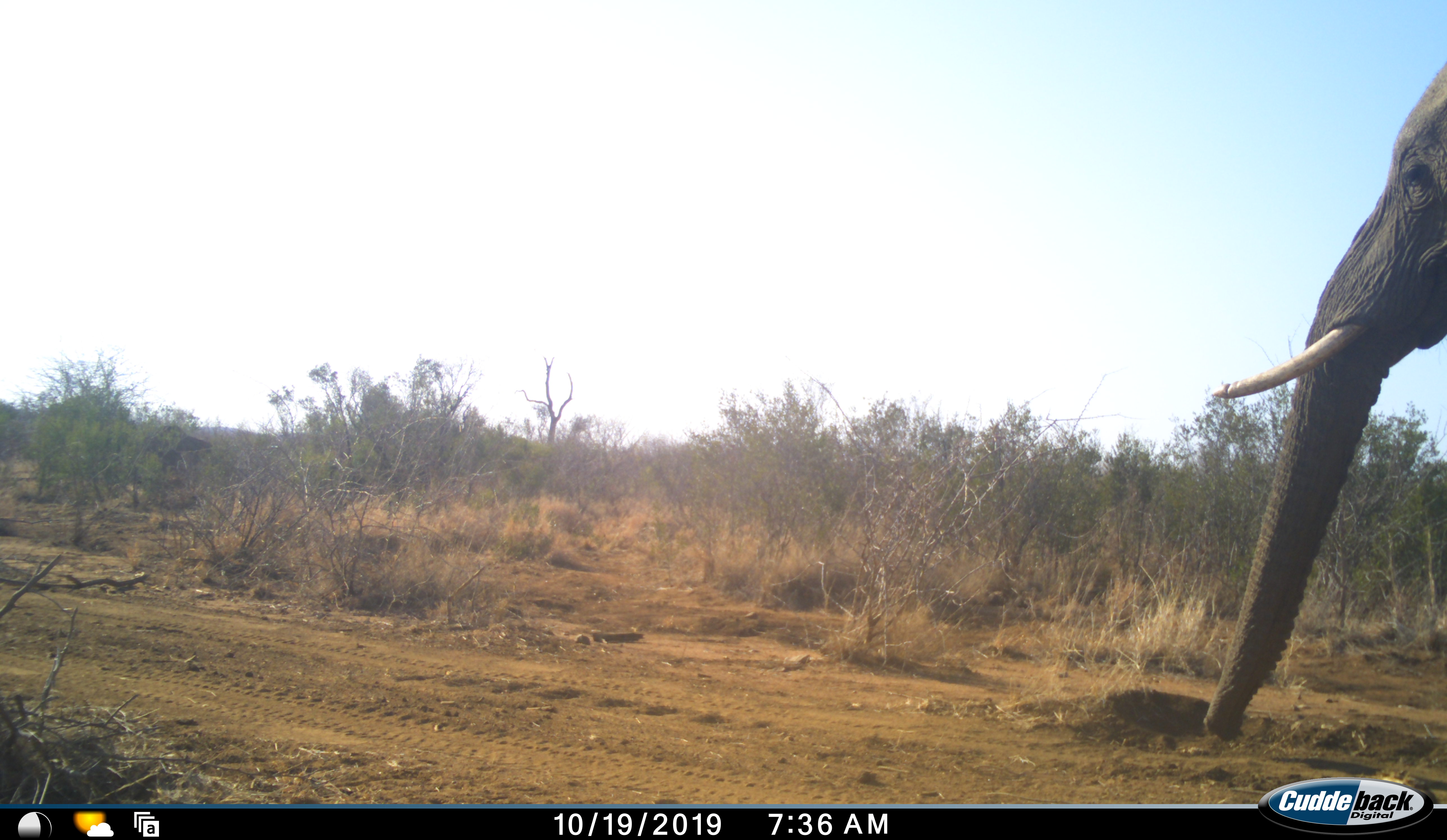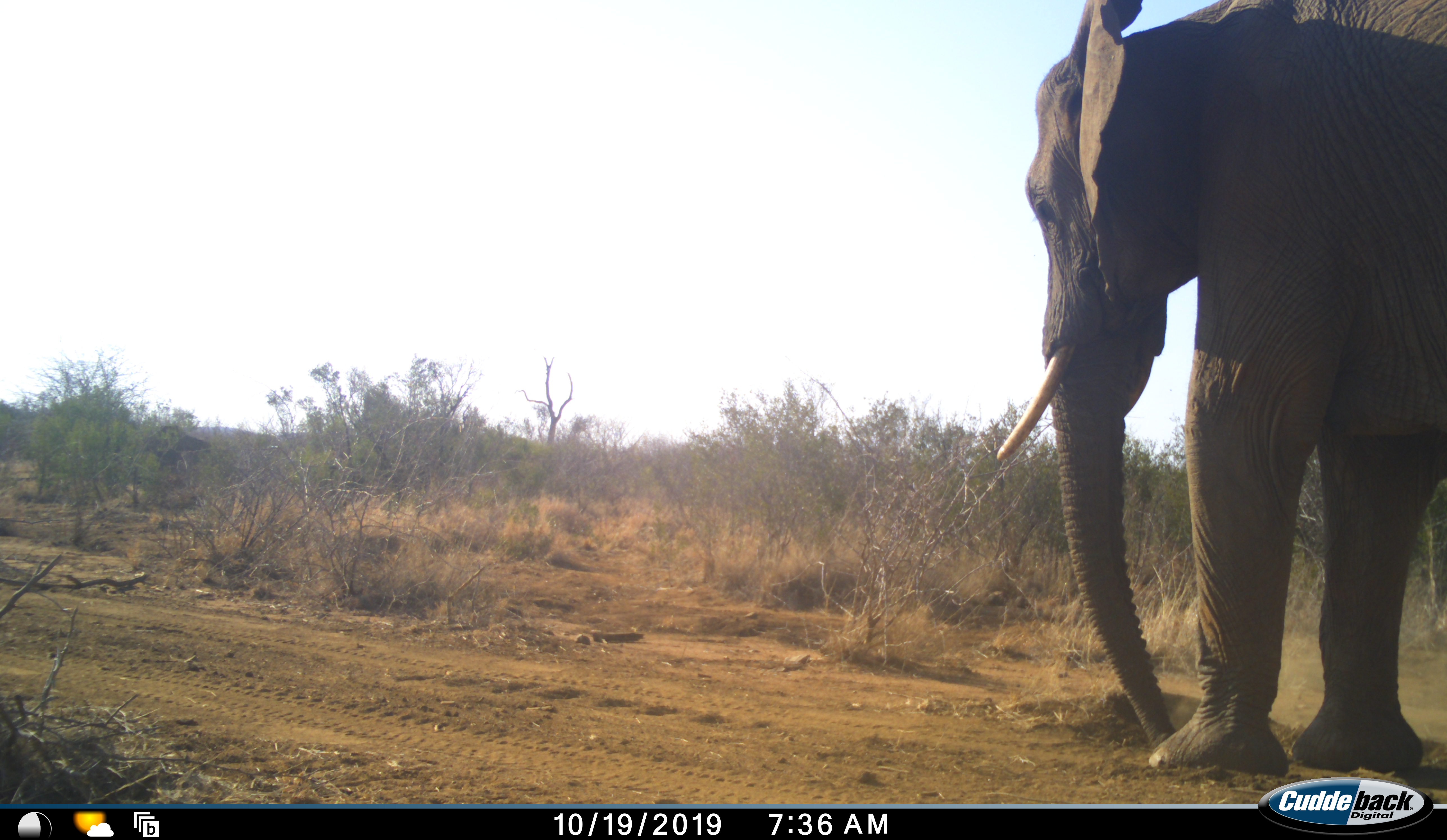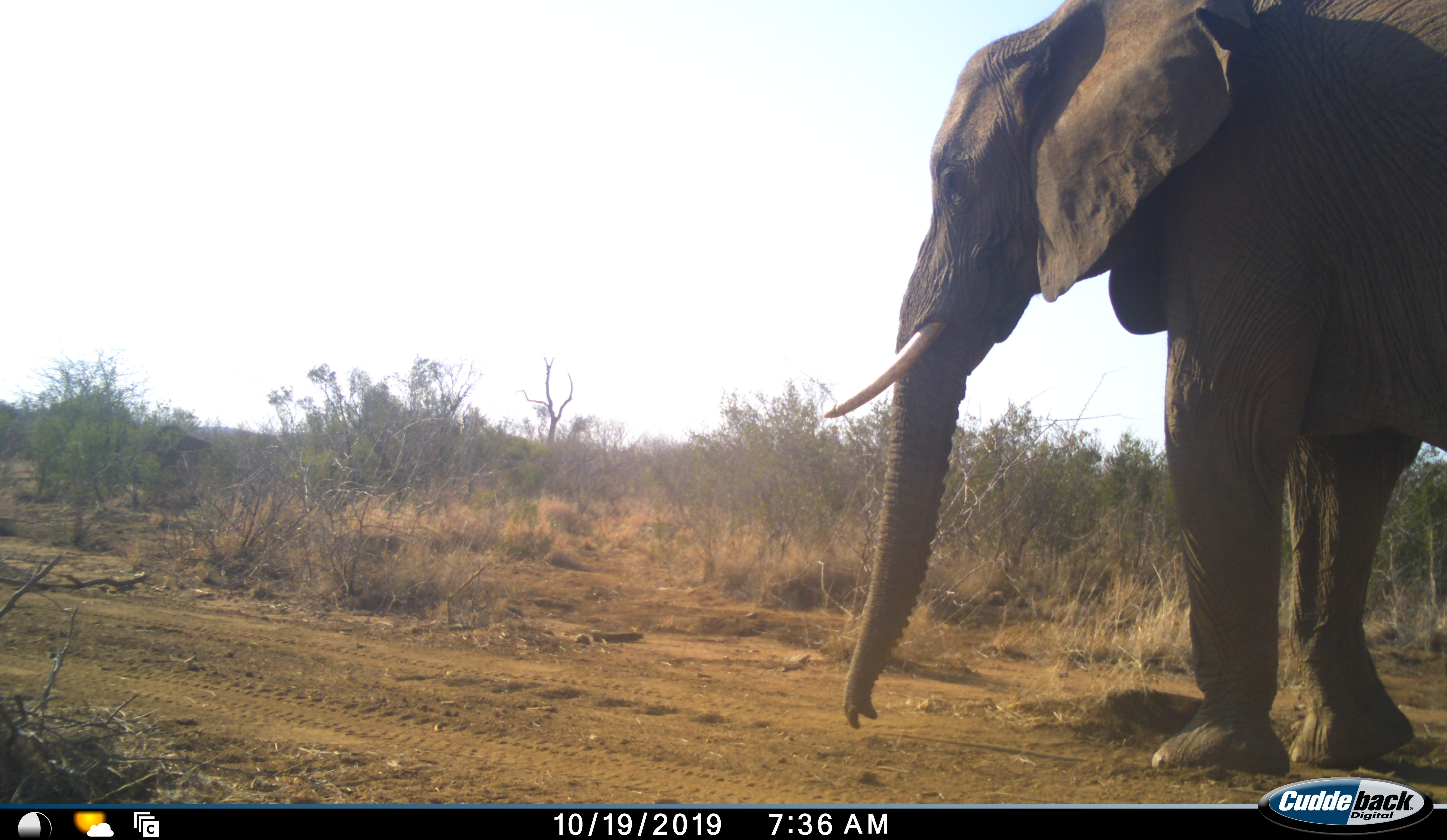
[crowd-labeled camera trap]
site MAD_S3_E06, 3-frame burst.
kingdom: Animalia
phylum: Chordata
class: Mammalia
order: Proboscidea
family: Elephantidae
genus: Loxodonta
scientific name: Loxodonta africana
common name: african bush elephant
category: elephant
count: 1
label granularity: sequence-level